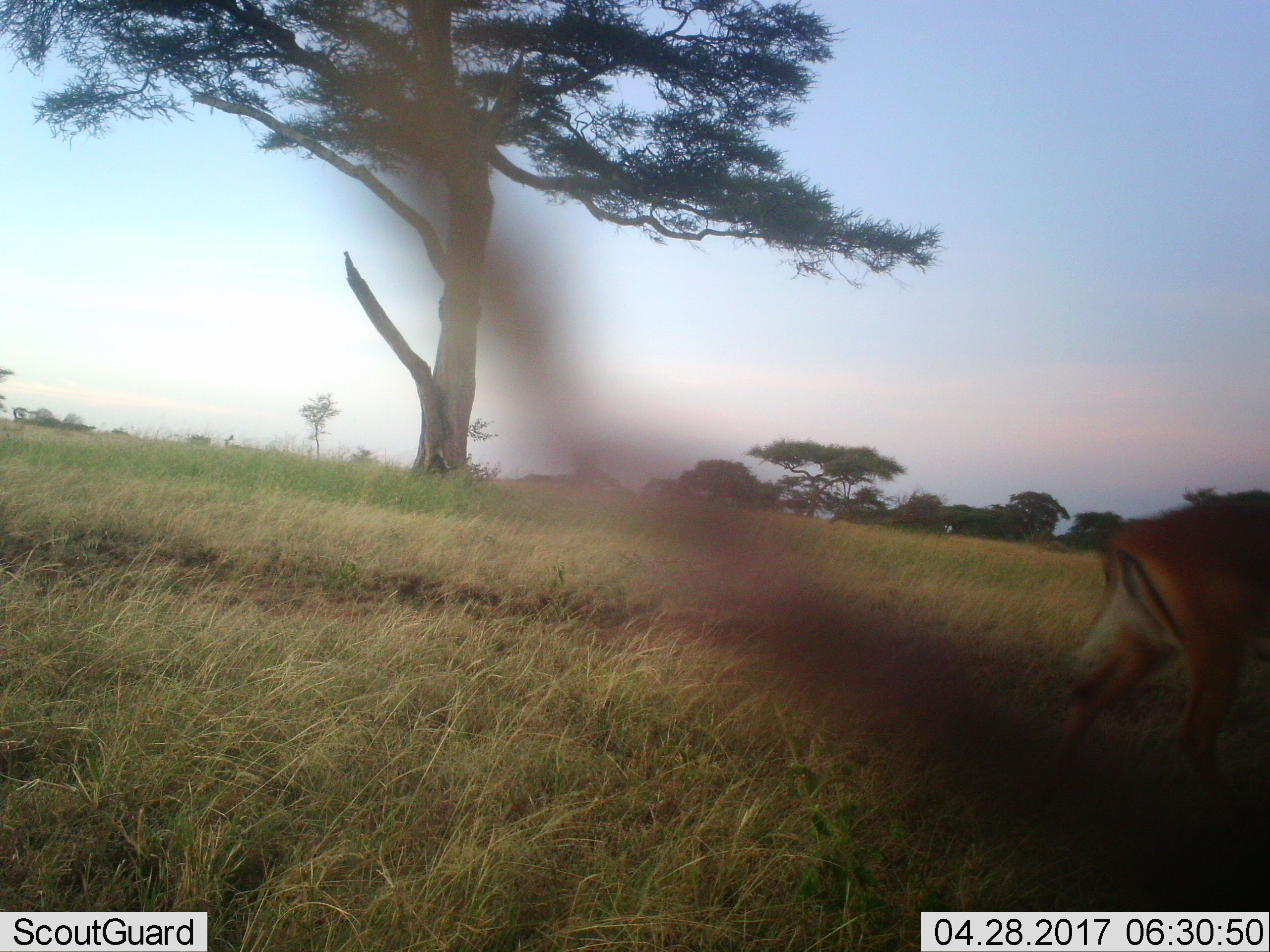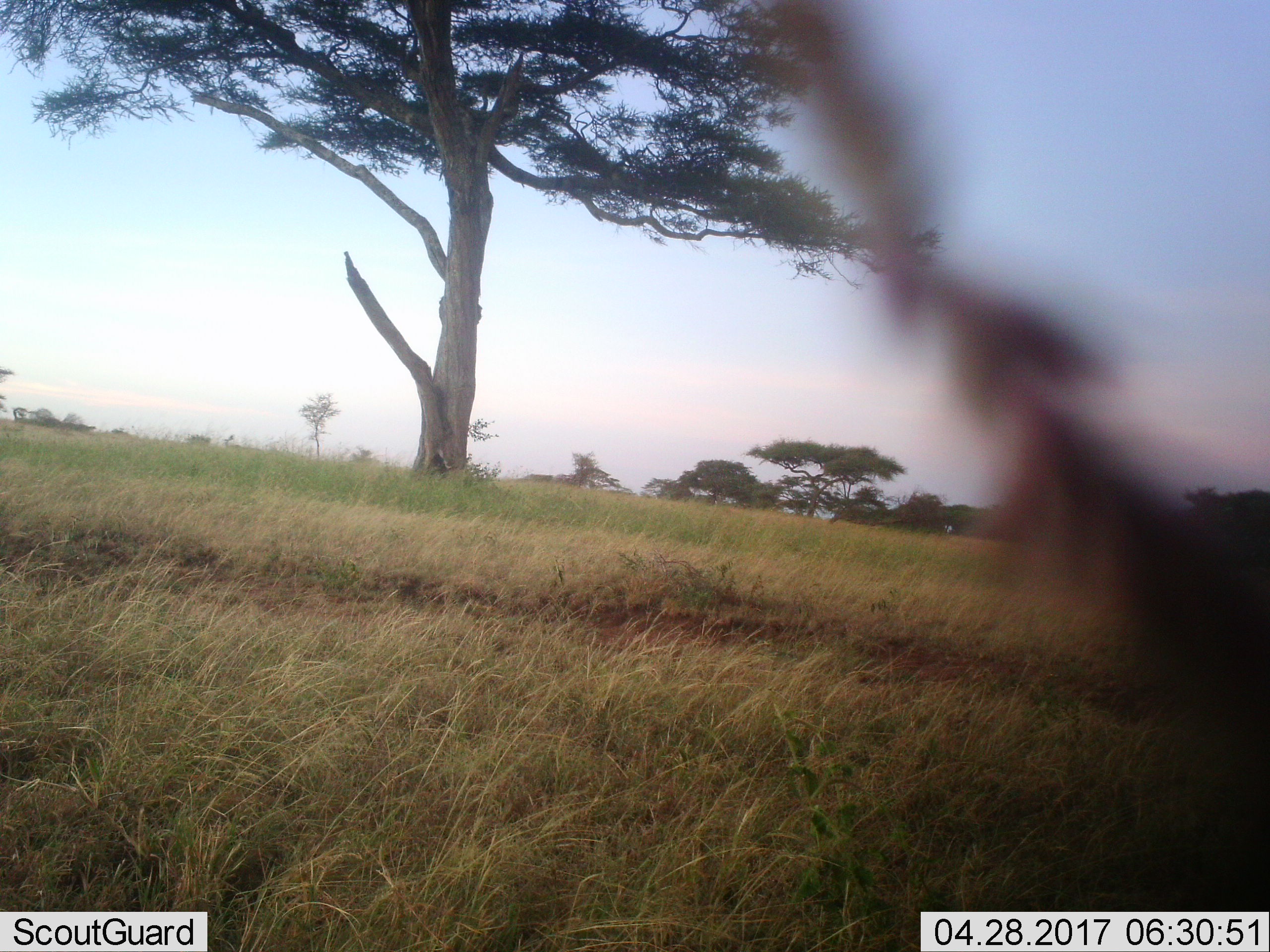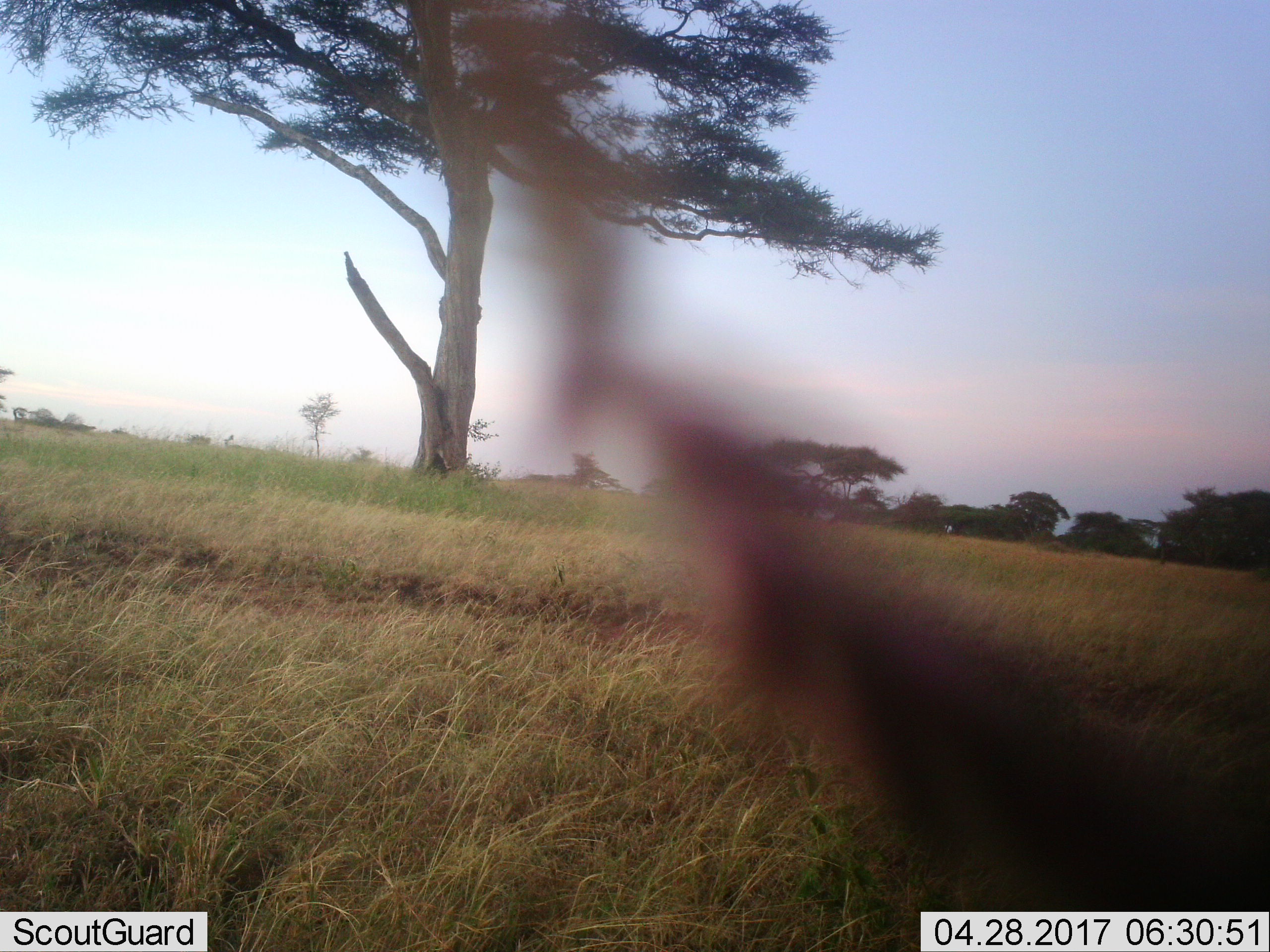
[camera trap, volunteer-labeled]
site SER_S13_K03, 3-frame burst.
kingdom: Animalia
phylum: Chordata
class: Mammalia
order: Artiodactyla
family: Bovidae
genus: Aepyceros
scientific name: Aepyceros melampus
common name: impala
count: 1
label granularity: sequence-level